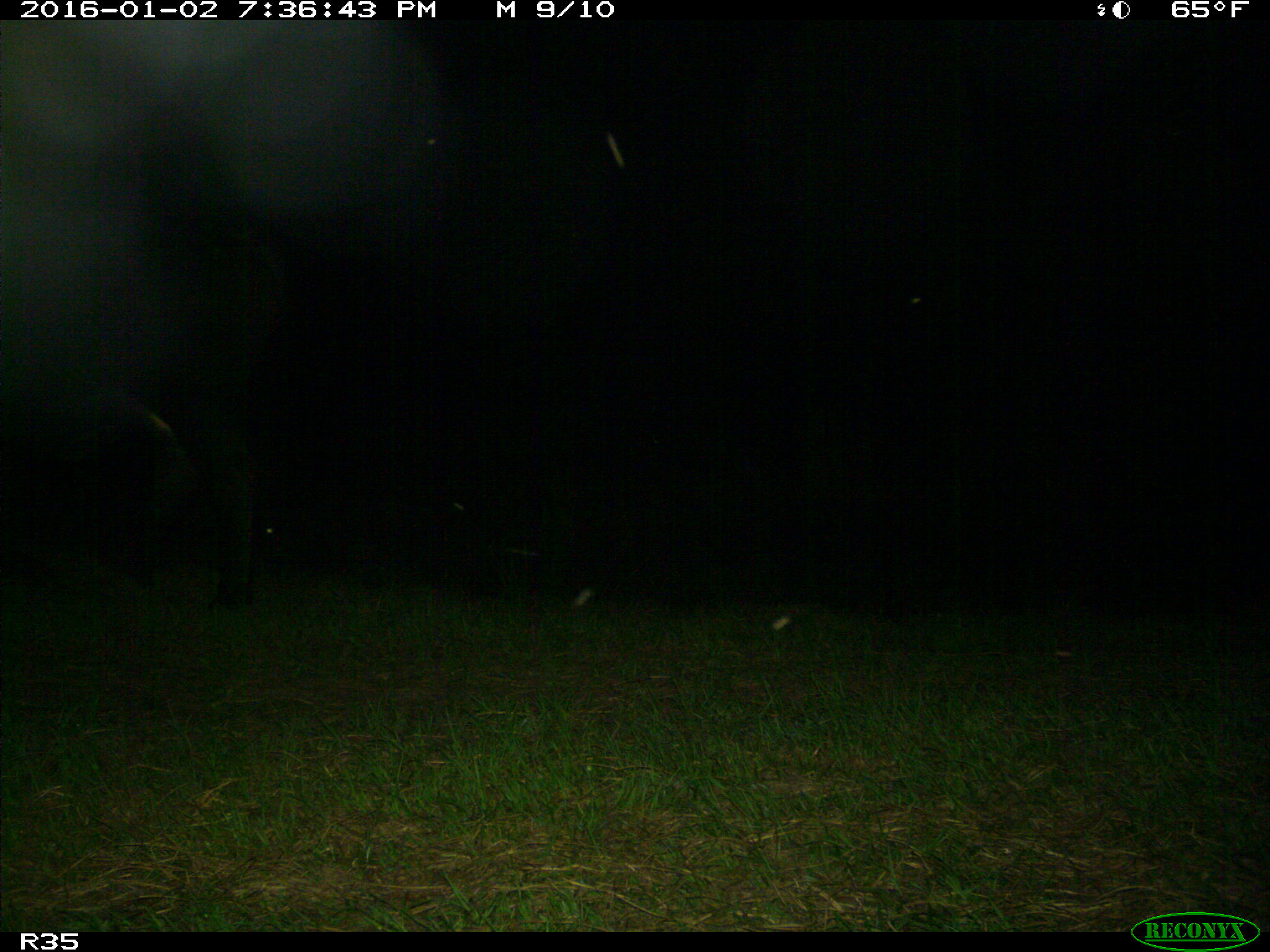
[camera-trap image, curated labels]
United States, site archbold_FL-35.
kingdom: Animalia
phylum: Chordata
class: Mammalia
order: Artiodactyla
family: Bovidae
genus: Bos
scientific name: Bos taurus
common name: domestic cow